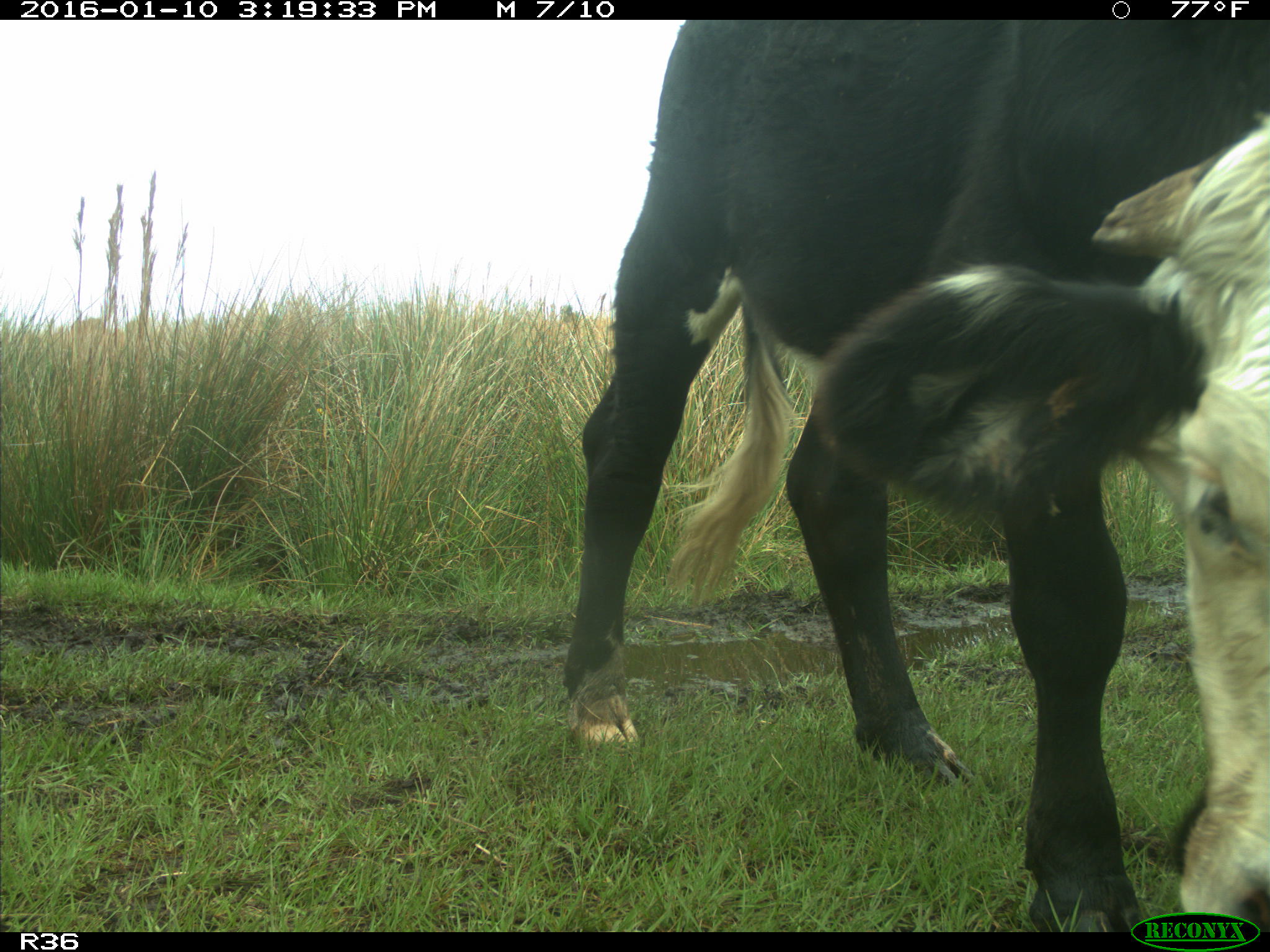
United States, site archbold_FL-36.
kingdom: Animalia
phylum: Chordata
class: Mammalia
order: Artiodactyla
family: Bovidae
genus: Bos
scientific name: Bos taurus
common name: domestic cow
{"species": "Bos taurus (domestic cow)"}